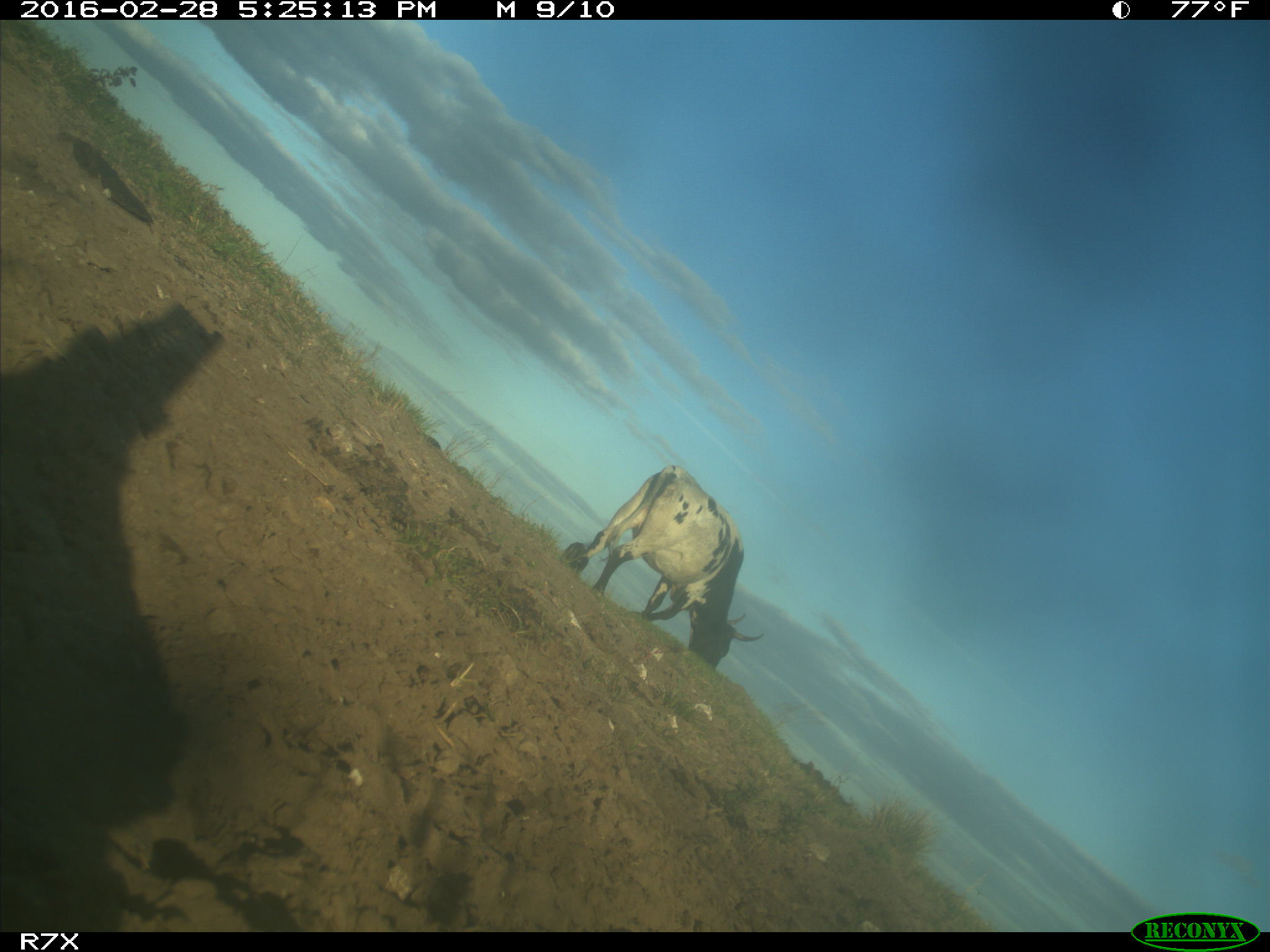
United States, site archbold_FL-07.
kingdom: Animalia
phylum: Chordata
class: Mammalia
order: Artiodactyla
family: Bovidae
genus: Bos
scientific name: Bos taurus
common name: domestic cow